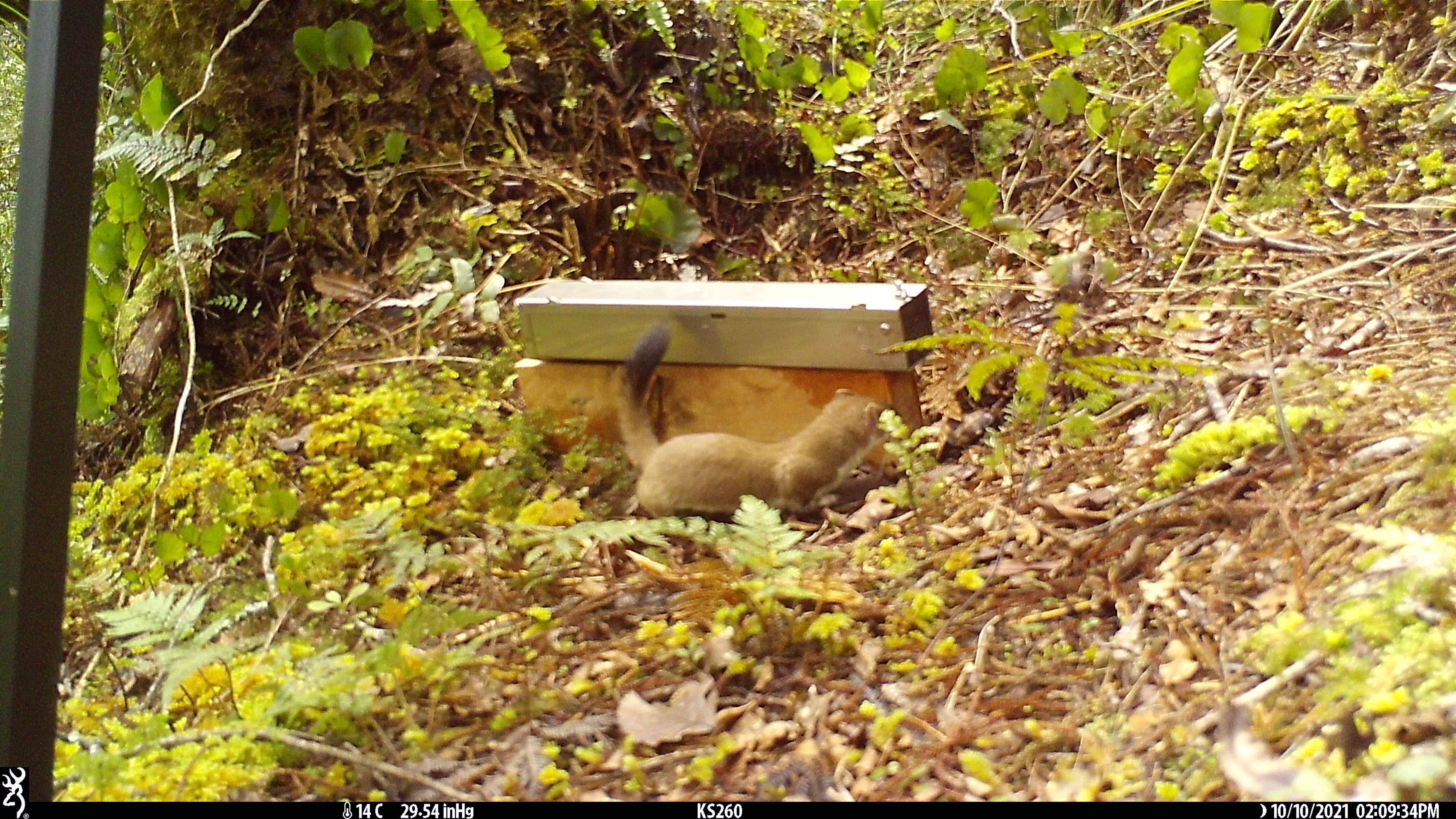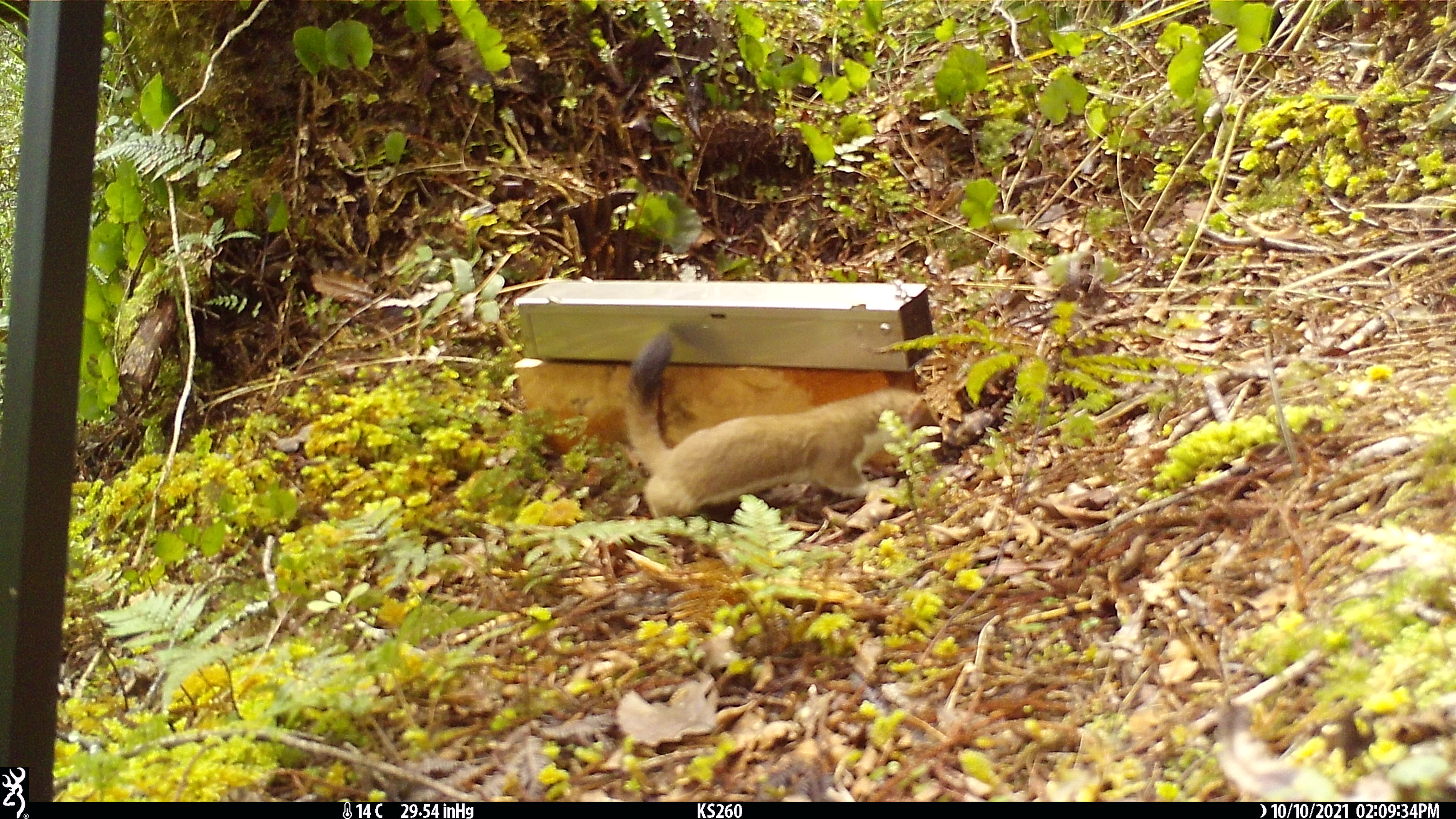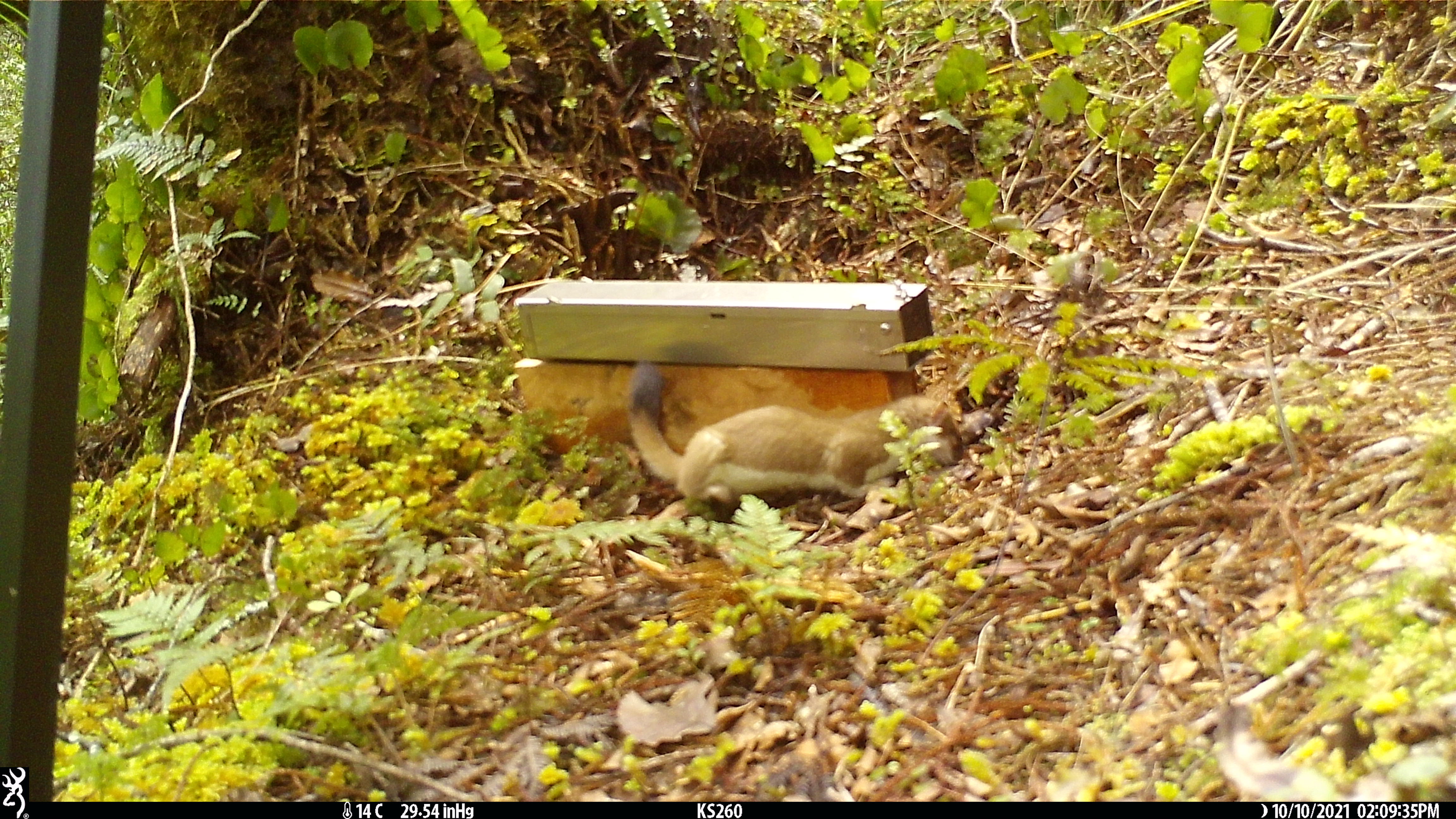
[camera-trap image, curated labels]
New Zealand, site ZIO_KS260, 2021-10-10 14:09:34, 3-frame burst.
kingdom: Animalia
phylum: Chordata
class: Mammalia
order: Carnivora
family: Mustelidae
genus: Mustela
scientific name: Mustela erminea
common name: stoat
Stoat (Mustela erminea).